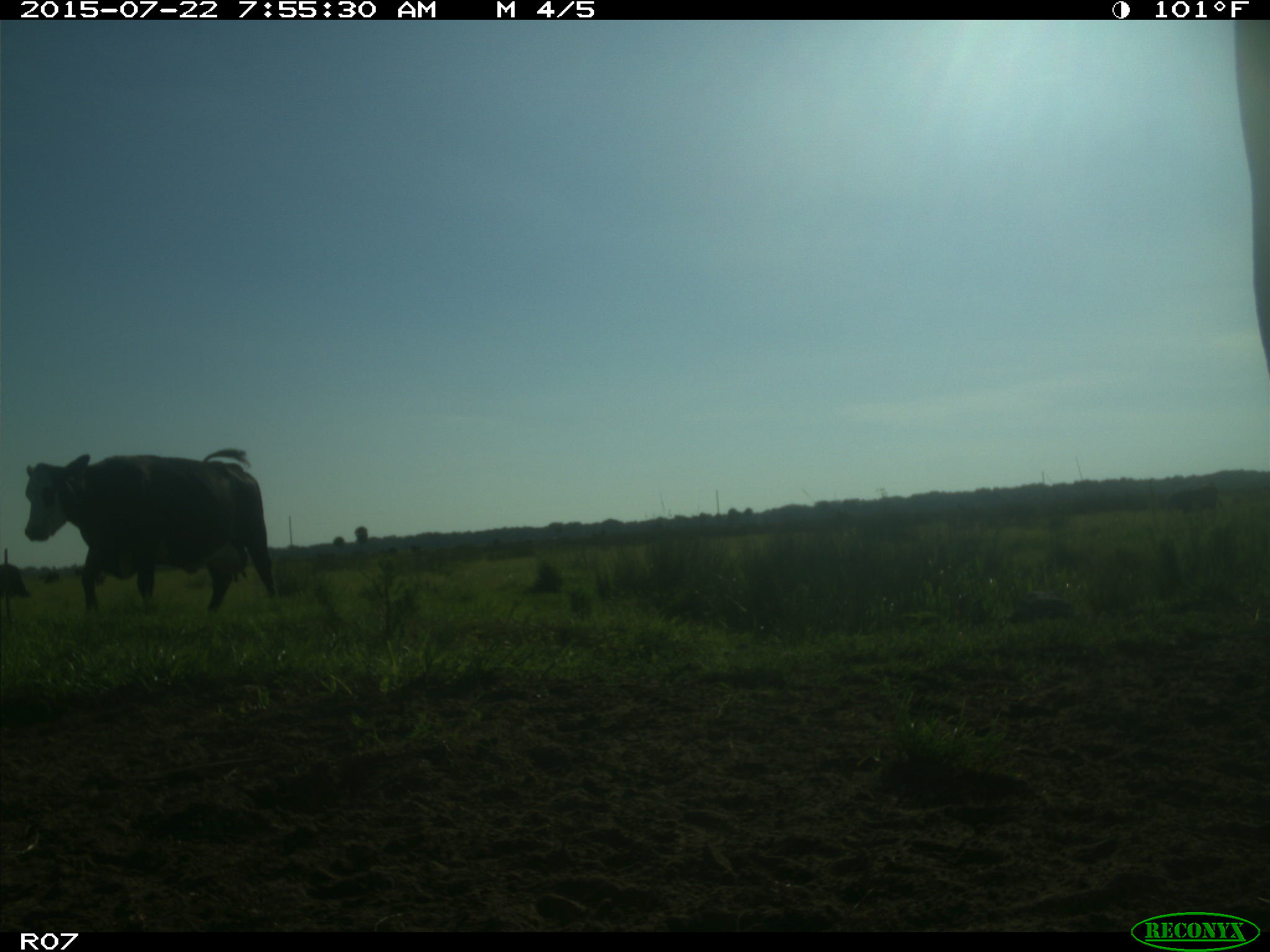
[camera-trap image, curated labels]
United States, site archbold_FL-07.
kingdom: Animalia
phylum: Chordata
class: Mammalia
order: Artiodactyla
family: Cervidae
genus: Odocoileus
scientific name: Odocoileus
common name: deer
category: unidentified deer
Unidentified deer (deer) (Odocoileus).